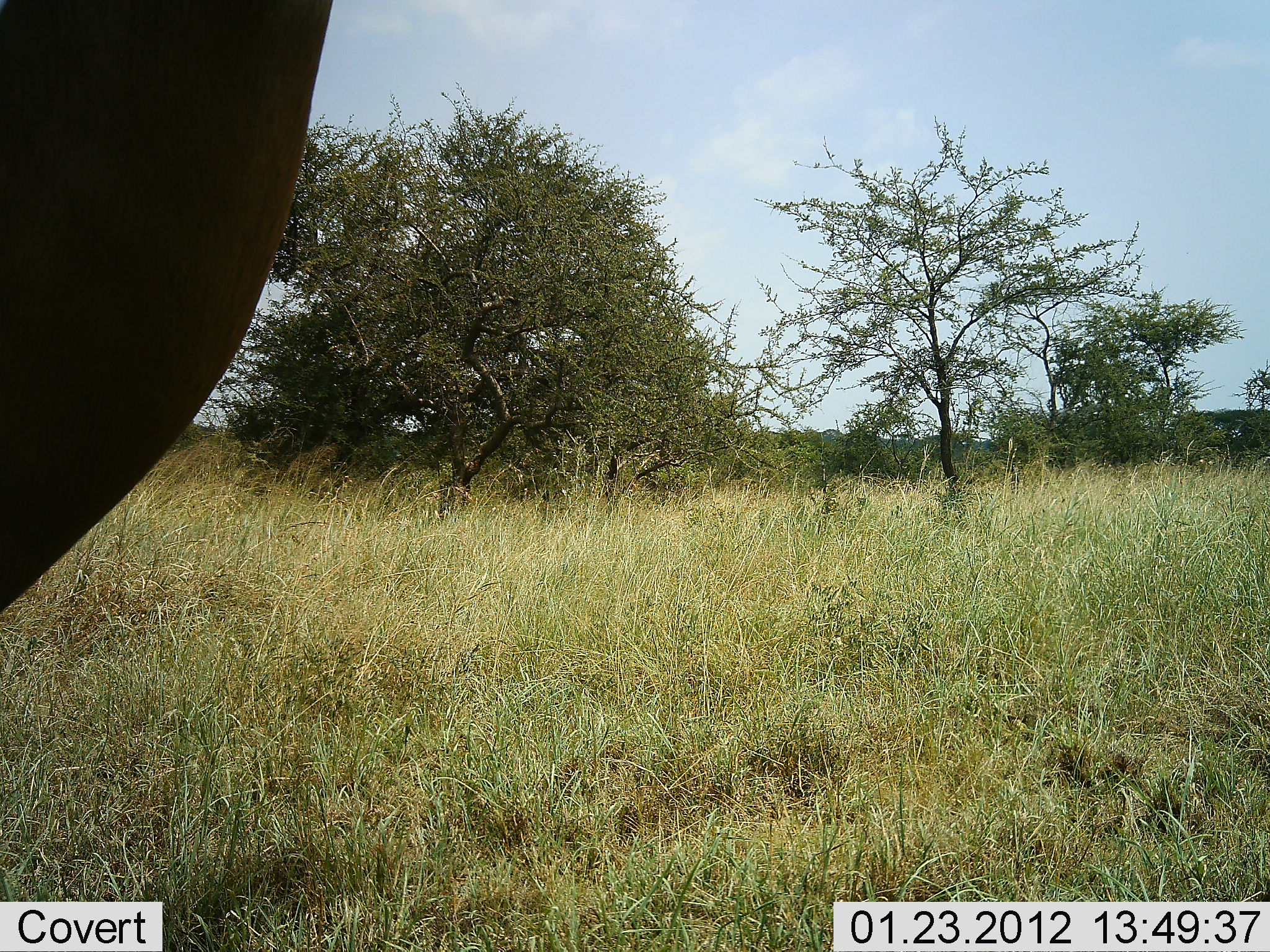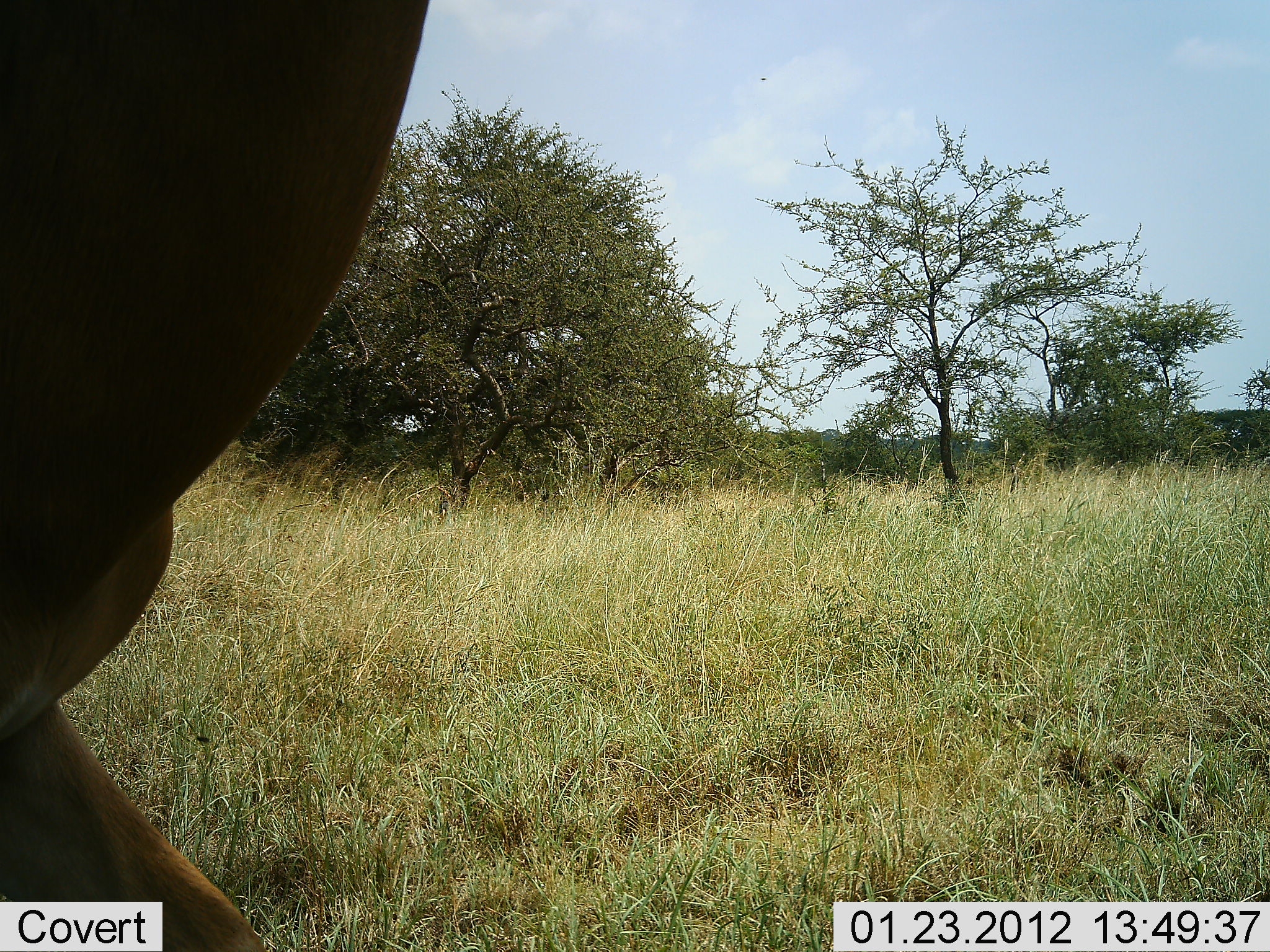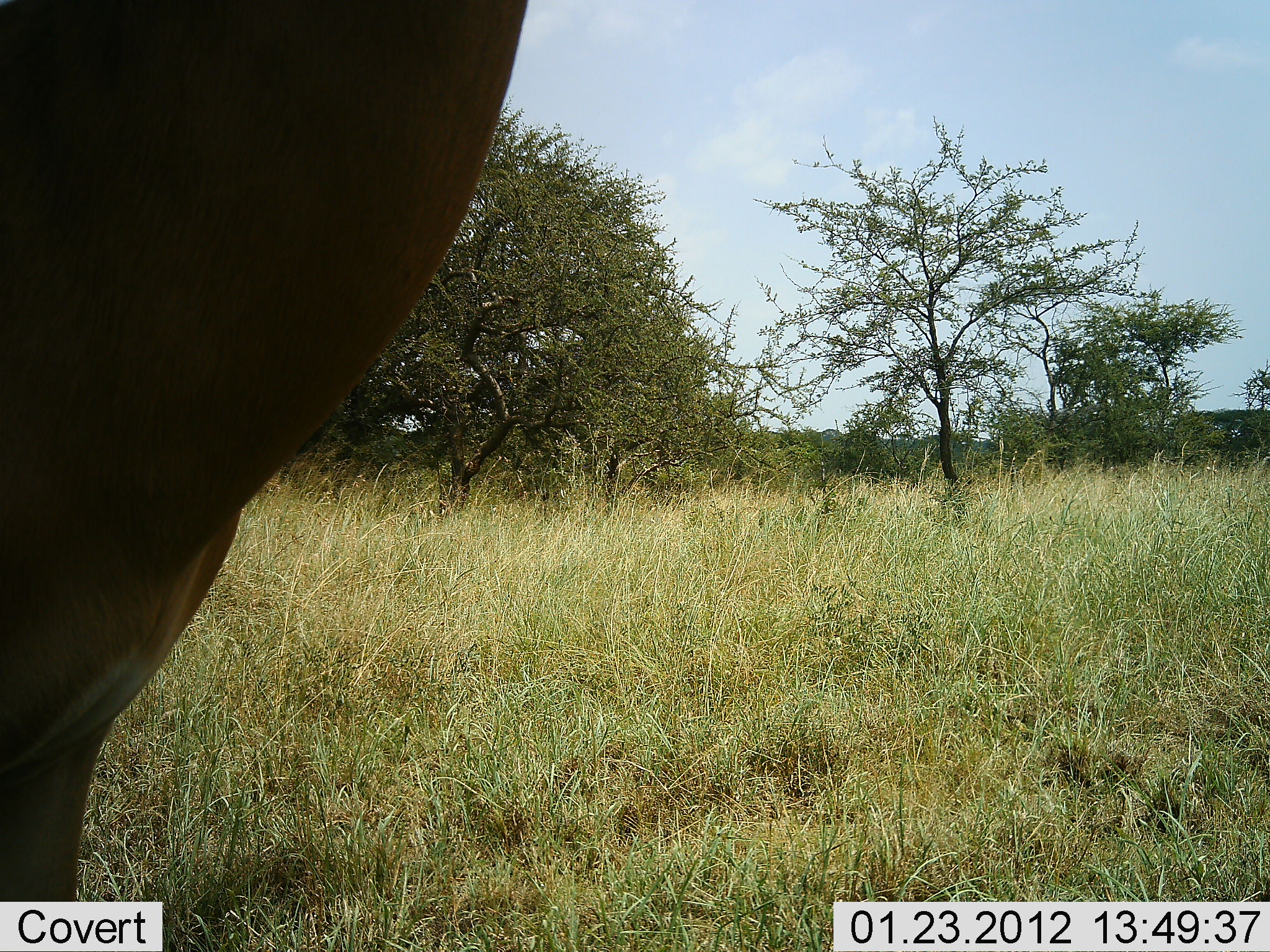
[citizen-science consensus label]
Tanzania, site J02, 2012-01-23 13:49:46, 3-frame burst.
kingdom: Animalia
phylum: Chordata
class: Mammalia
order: Artiodactyla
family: Bovidae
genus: Aepyceros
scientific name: Aepyceros melampus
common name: impala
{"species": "impala (Aepyceros melampus)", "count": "1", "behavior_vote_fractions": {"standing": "83%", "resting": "0%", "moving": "17%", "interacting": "0%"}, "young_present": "0%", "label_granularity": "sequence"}